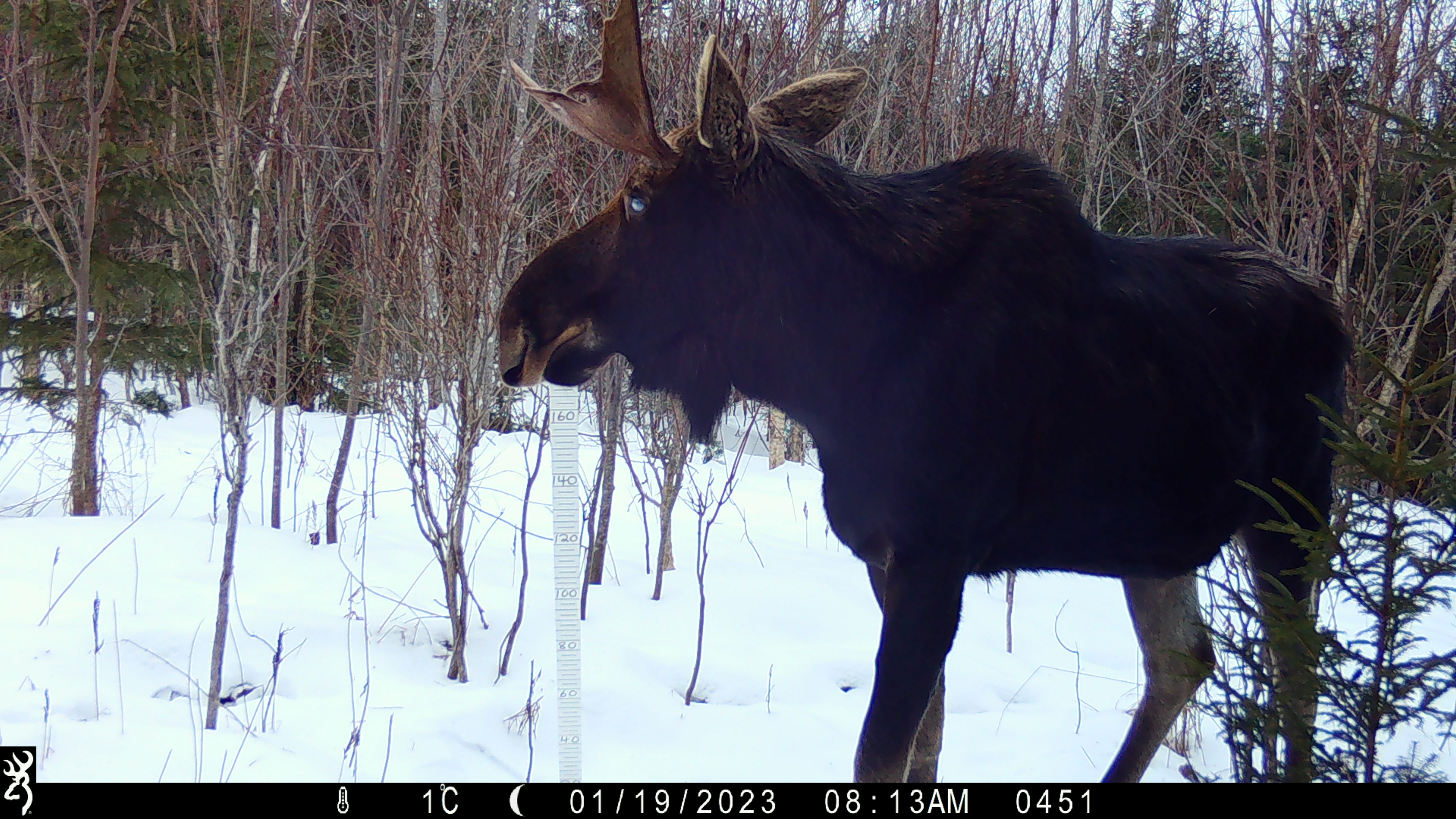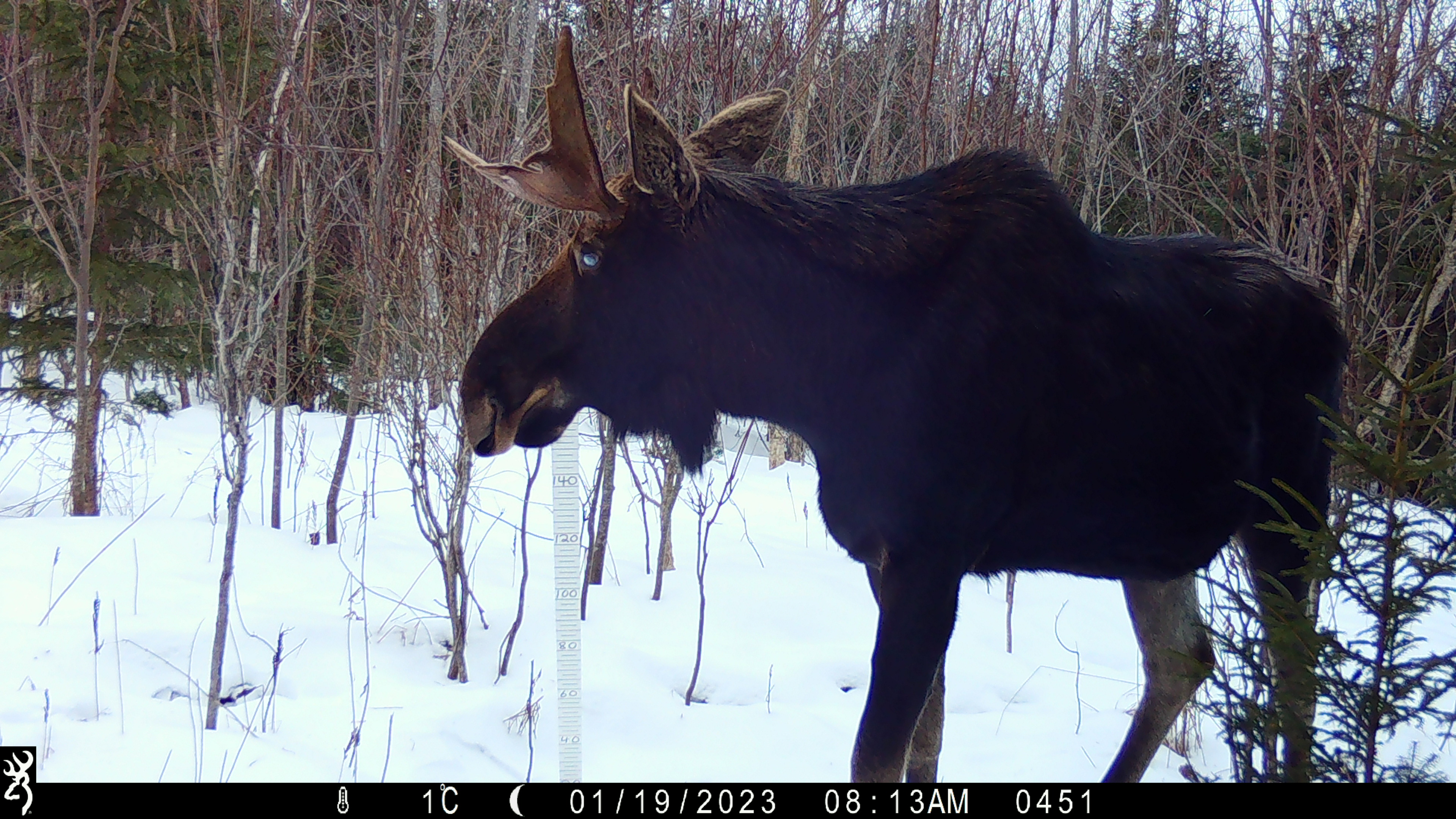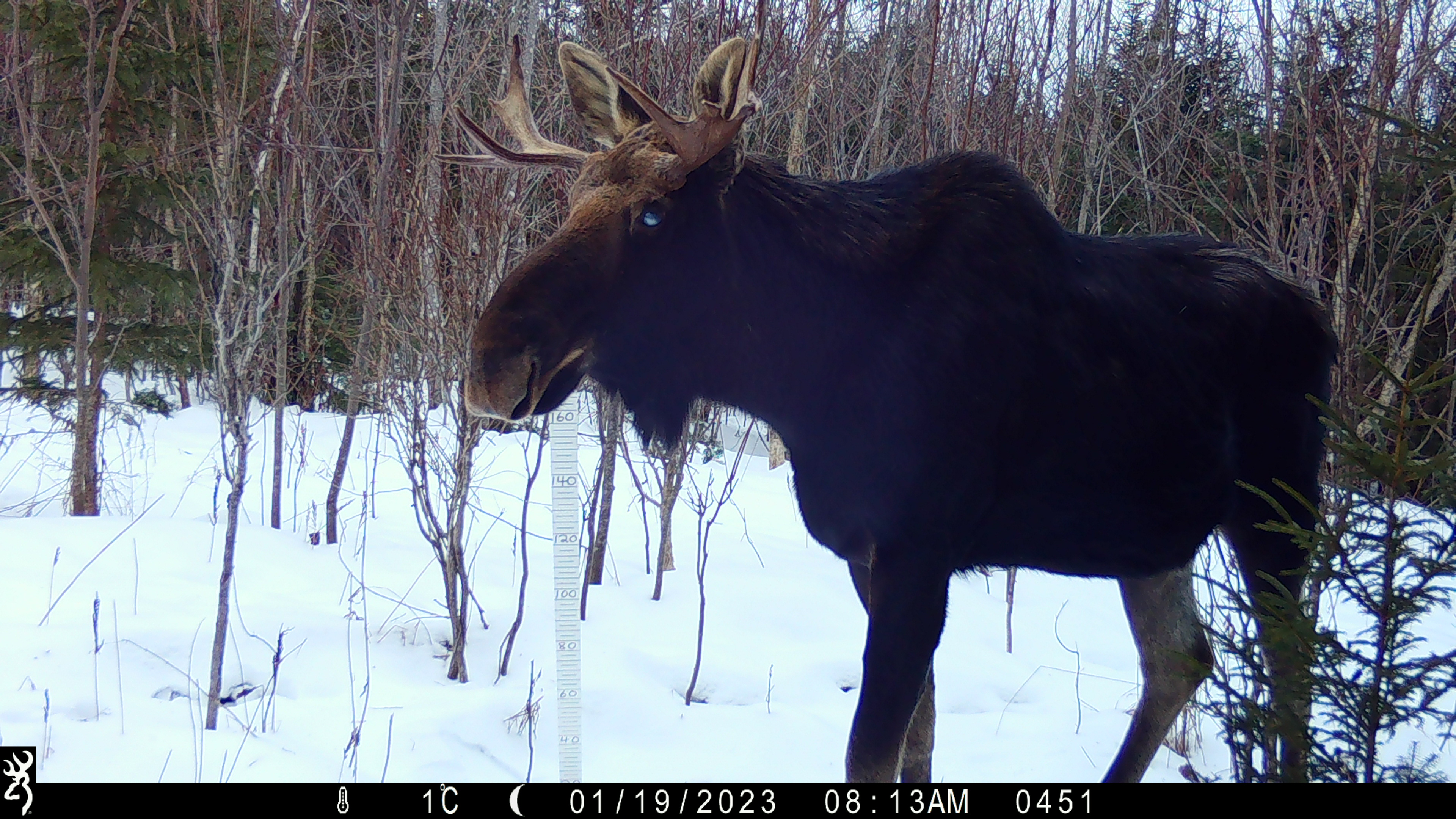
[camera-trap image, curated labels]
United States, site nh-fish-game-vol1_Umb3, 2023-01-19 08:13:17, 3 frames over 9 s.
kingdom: Animalia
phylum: Chordata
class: Mammalia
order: Artiodactyla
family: Cervidae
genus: Alces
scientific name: Alces alces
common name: moose